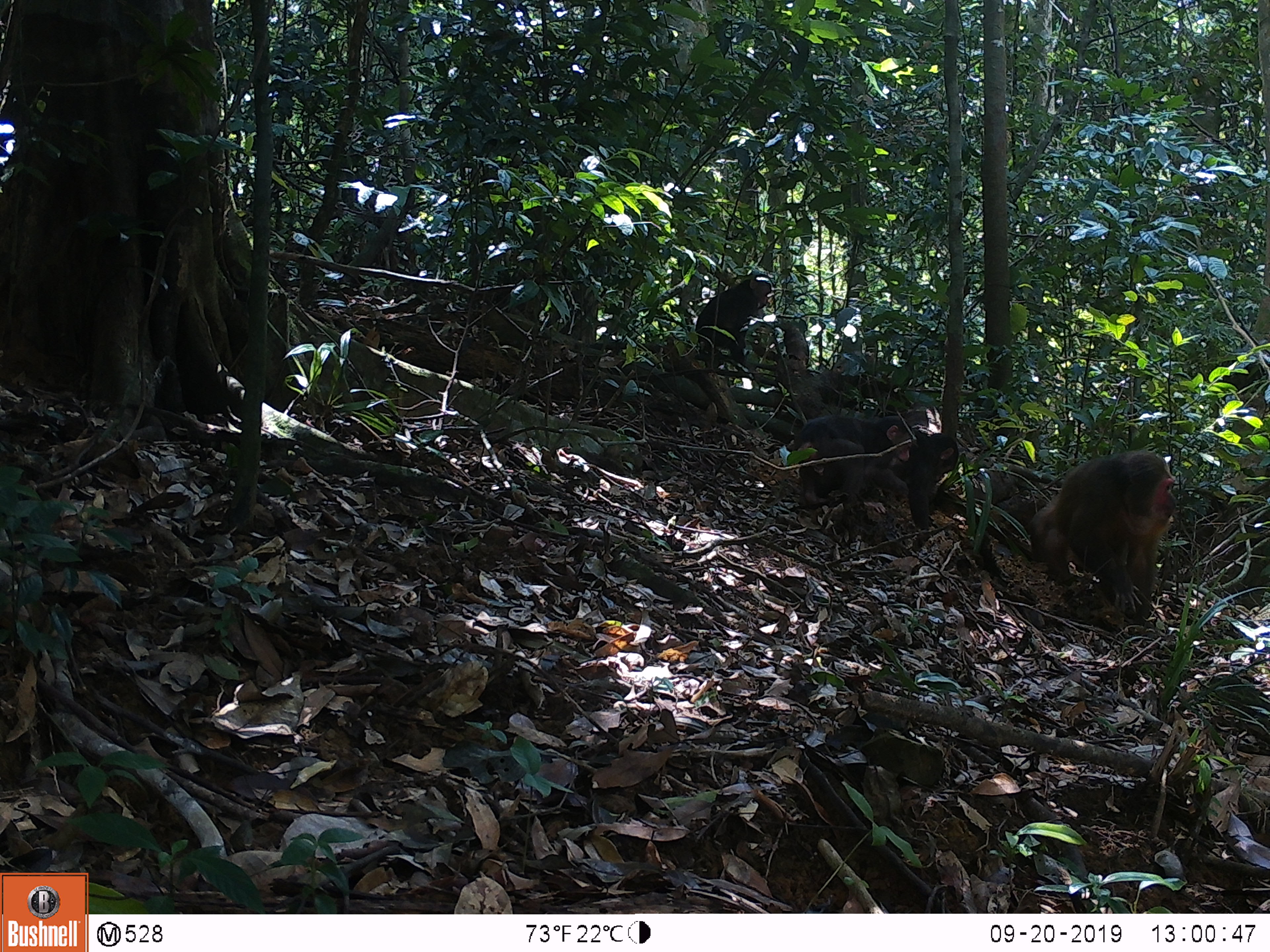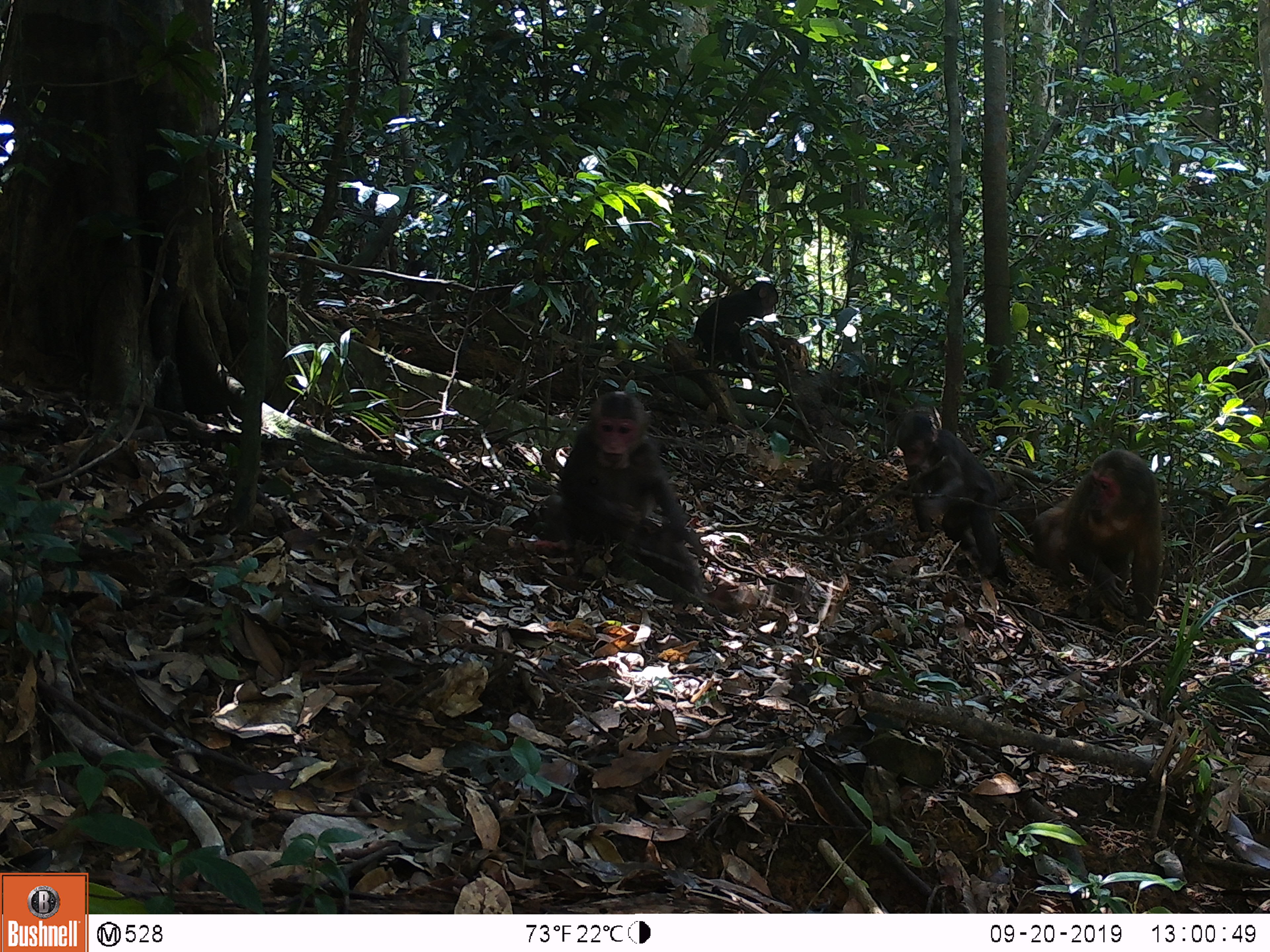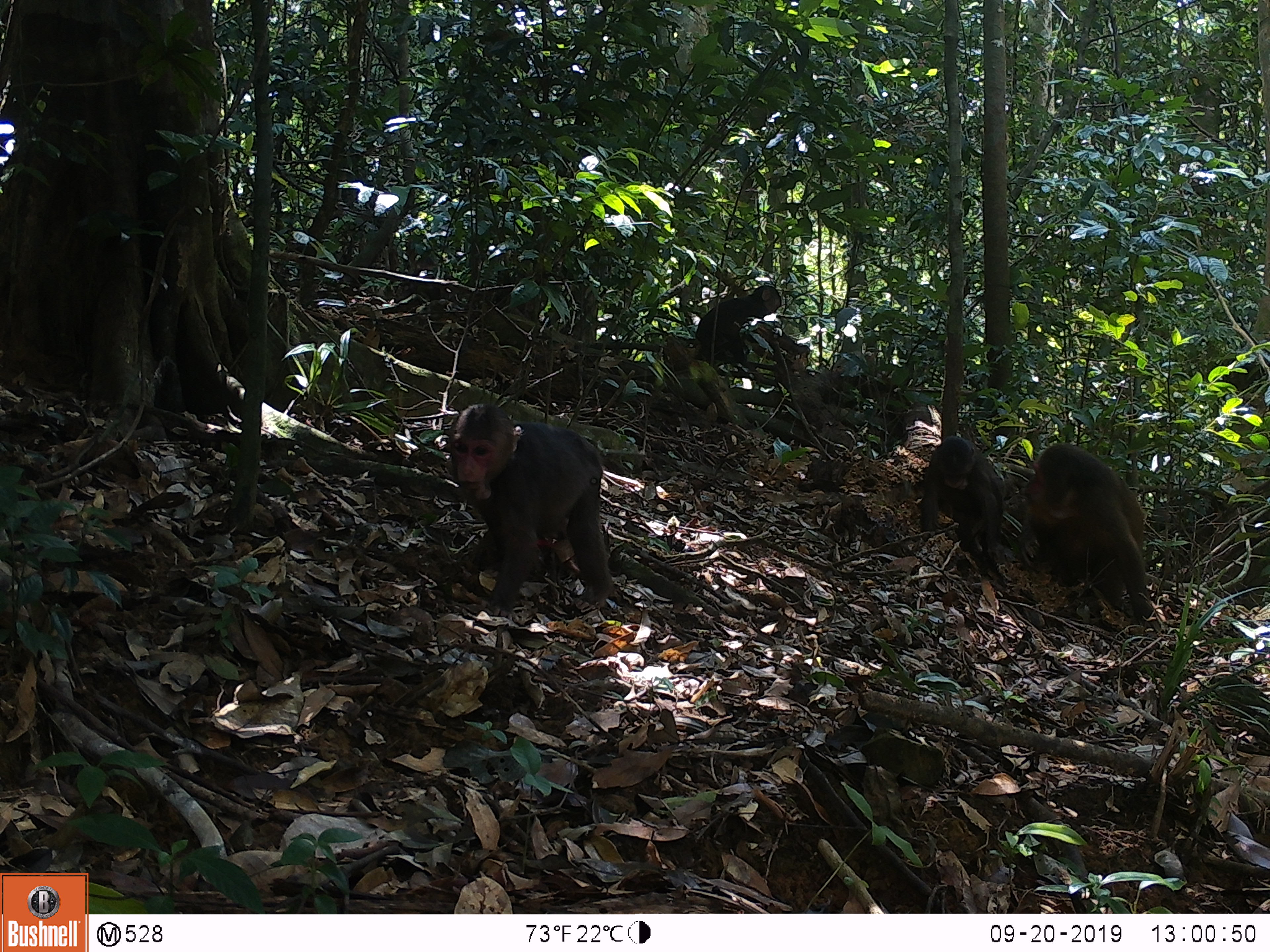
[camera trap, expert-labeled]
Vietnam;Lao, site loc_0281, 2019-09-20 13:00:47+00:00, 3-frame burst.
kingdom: Animalia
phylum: Chordata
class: Mammalia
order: Primates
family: Cercopithecidae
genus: Macaca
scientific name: Macaca arctoides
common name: stump-tailed macaque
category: stump tailed macaque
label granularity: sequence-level